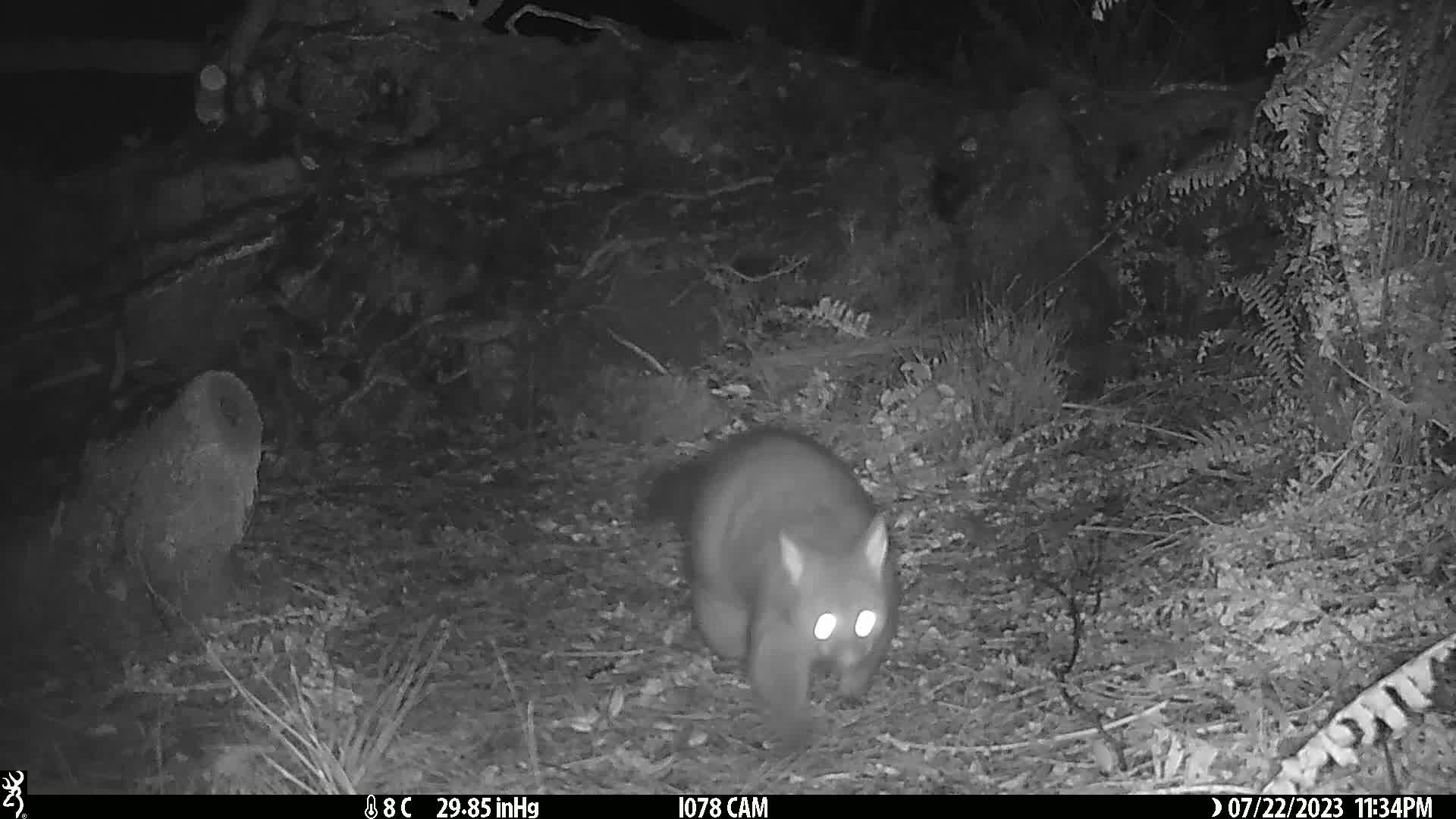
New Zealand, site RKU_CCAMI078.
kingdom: Animalia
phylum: Chordata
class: Mammalia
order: Diprotodontia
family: Phalangeridae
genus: Trichosurus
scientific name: Trichosurus vulpecula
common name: common brushtail possum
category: possum